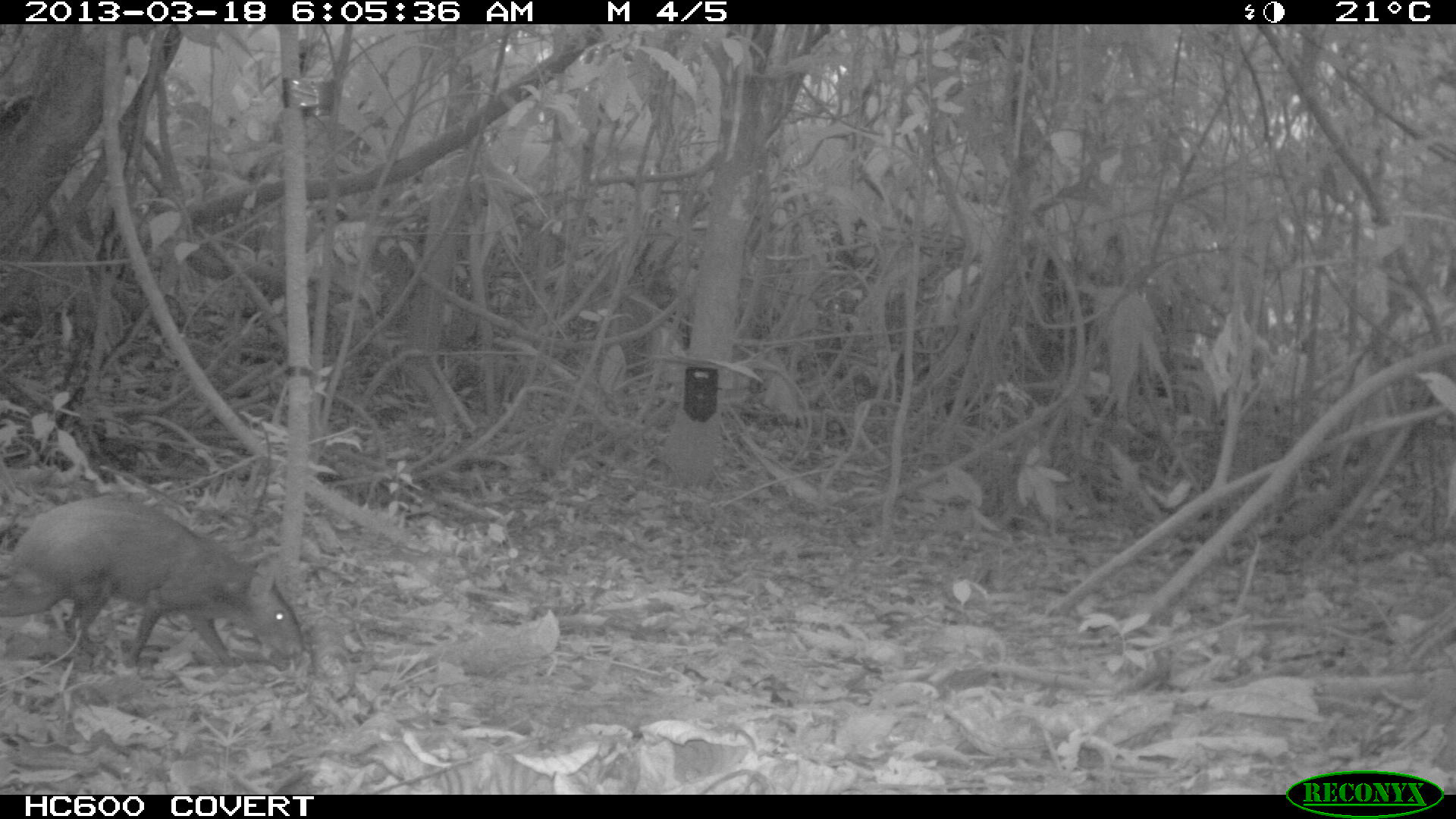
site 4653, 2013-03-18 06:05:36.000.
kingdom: Animalia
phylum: Chordata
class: Mammalia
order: Rodentia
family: Dasyproctidae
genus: Dasyprocta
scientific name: Dasyprocta leporina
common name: red-rumped agouti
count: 1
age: adult